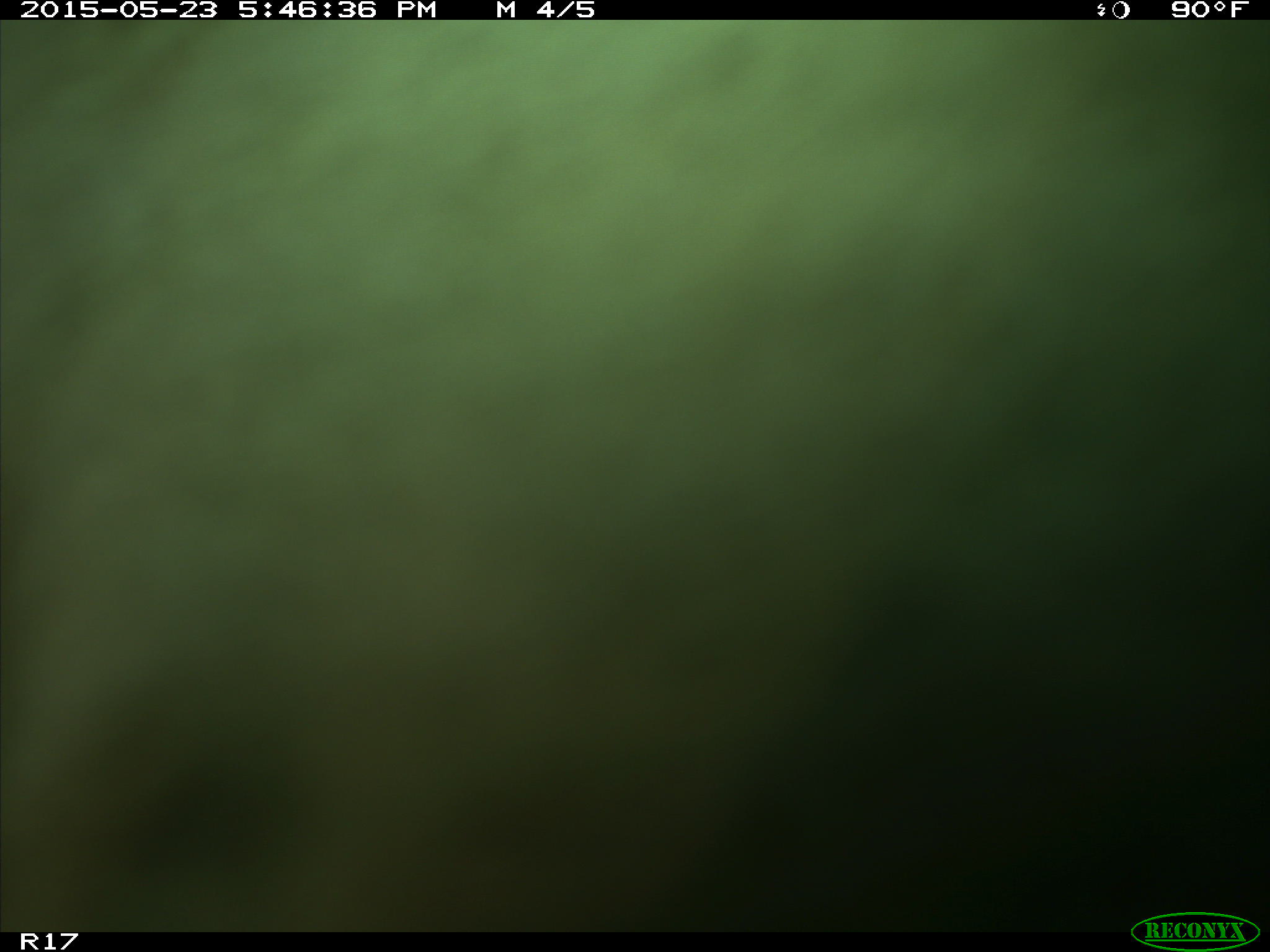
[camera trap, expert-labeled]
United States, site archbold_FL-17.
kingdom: Animalia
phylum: Chordata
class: Mammalia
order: Artiodactyla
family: Bovidae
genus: Bos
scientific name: Bos taurus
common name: domestic cow